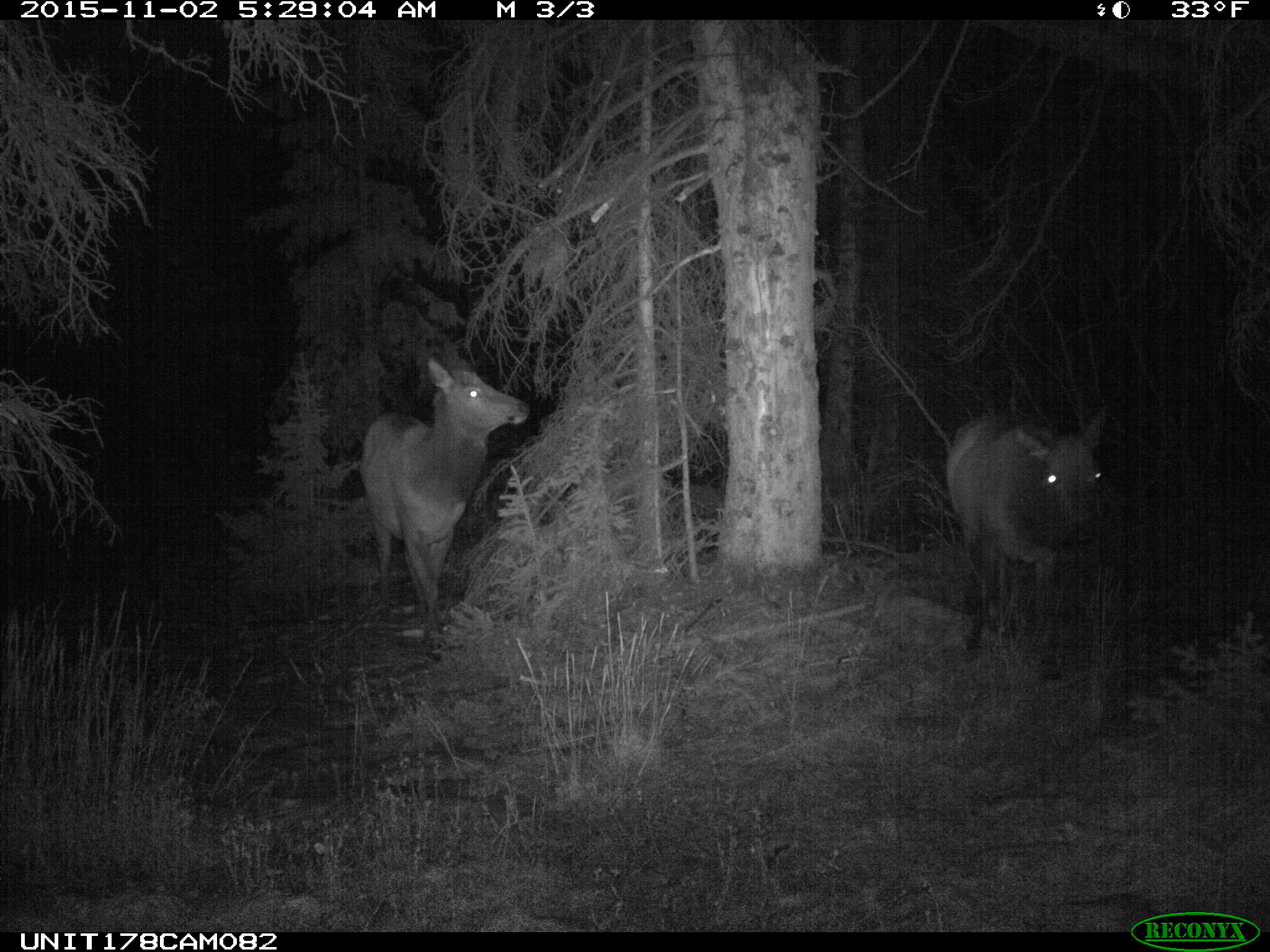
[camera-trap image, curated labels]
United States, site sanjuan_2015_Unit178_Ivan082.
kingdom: Animalia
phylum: Chordata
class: Mammalia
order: Artiodactyla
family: Cervidae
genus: Cervus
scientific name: Cervus elaphus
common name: red deer